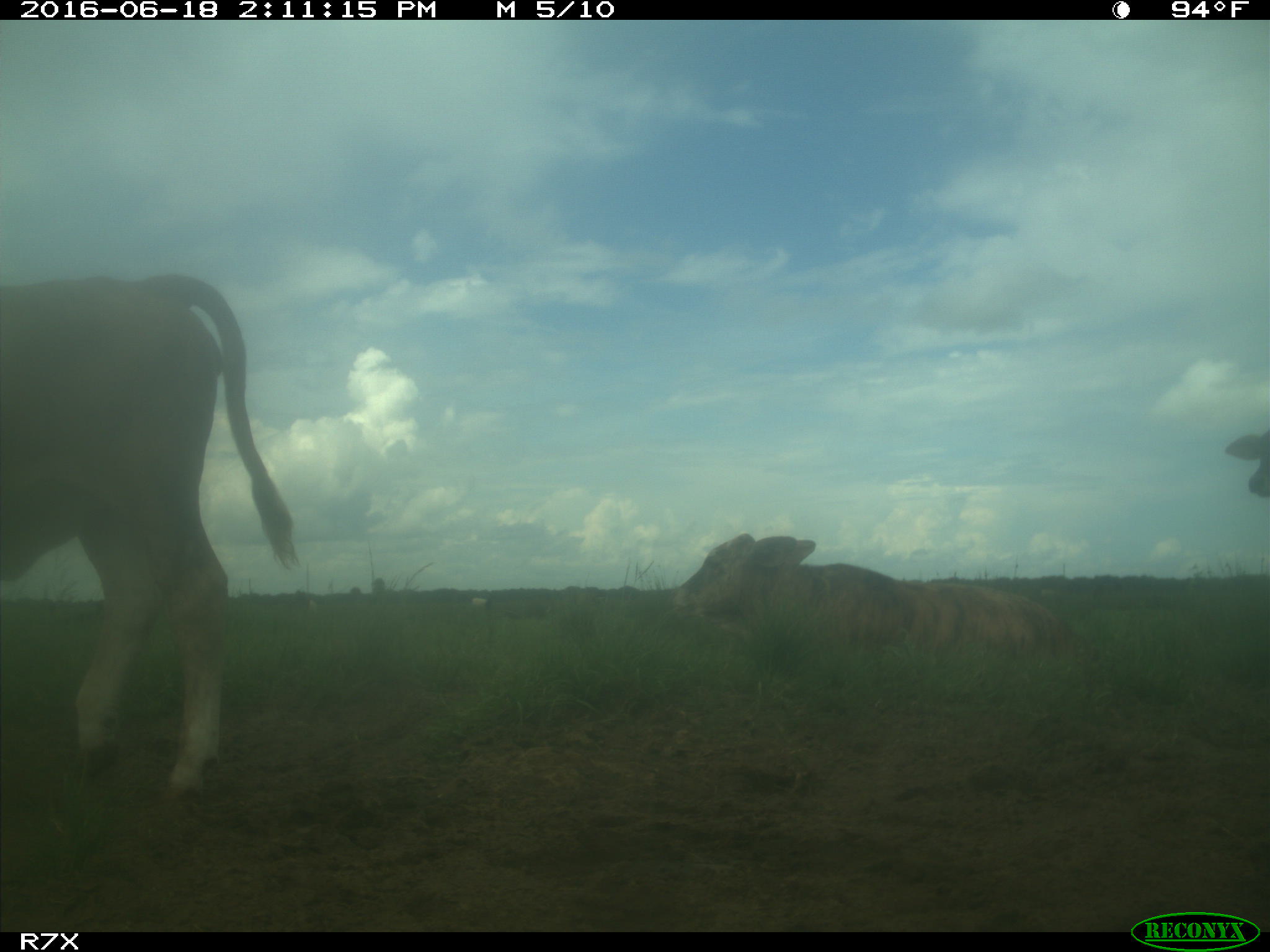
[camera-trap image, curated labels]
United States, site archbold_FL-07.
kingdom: Animalia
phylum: Chordata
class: Mammalia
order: Artiodactyla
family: Bovidae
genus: Bos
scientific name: Bos taurus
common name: domestic cow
Bos taurus (domestic cow).